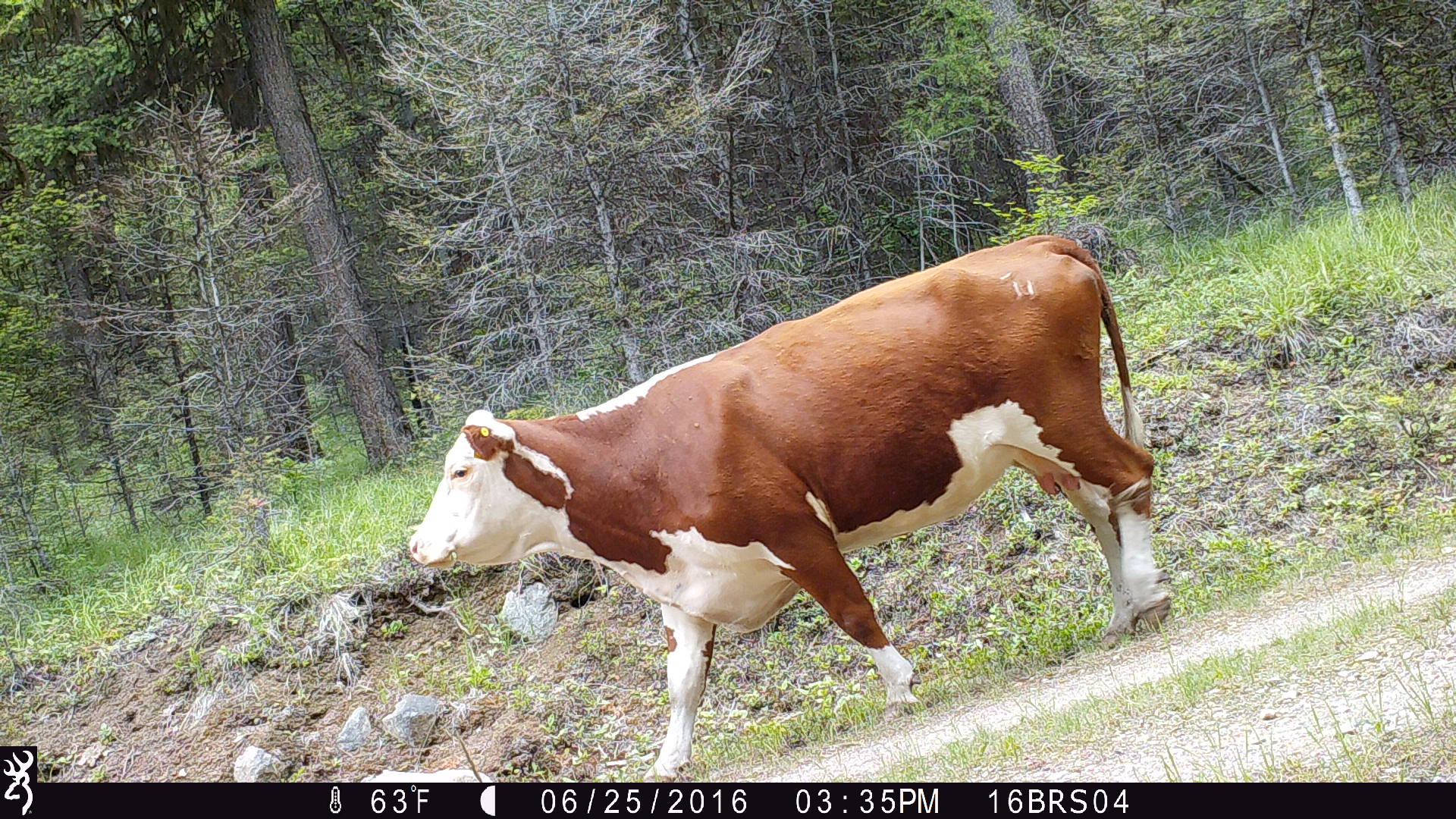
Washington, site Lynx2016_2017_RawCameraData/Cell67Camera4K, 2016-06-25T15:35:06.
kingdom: Animalia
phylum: Chordata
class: Mammalia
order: Artiodactyla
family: Bovidae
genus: Bos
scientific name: Bos taurus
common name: domestic cattle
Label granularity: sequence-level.